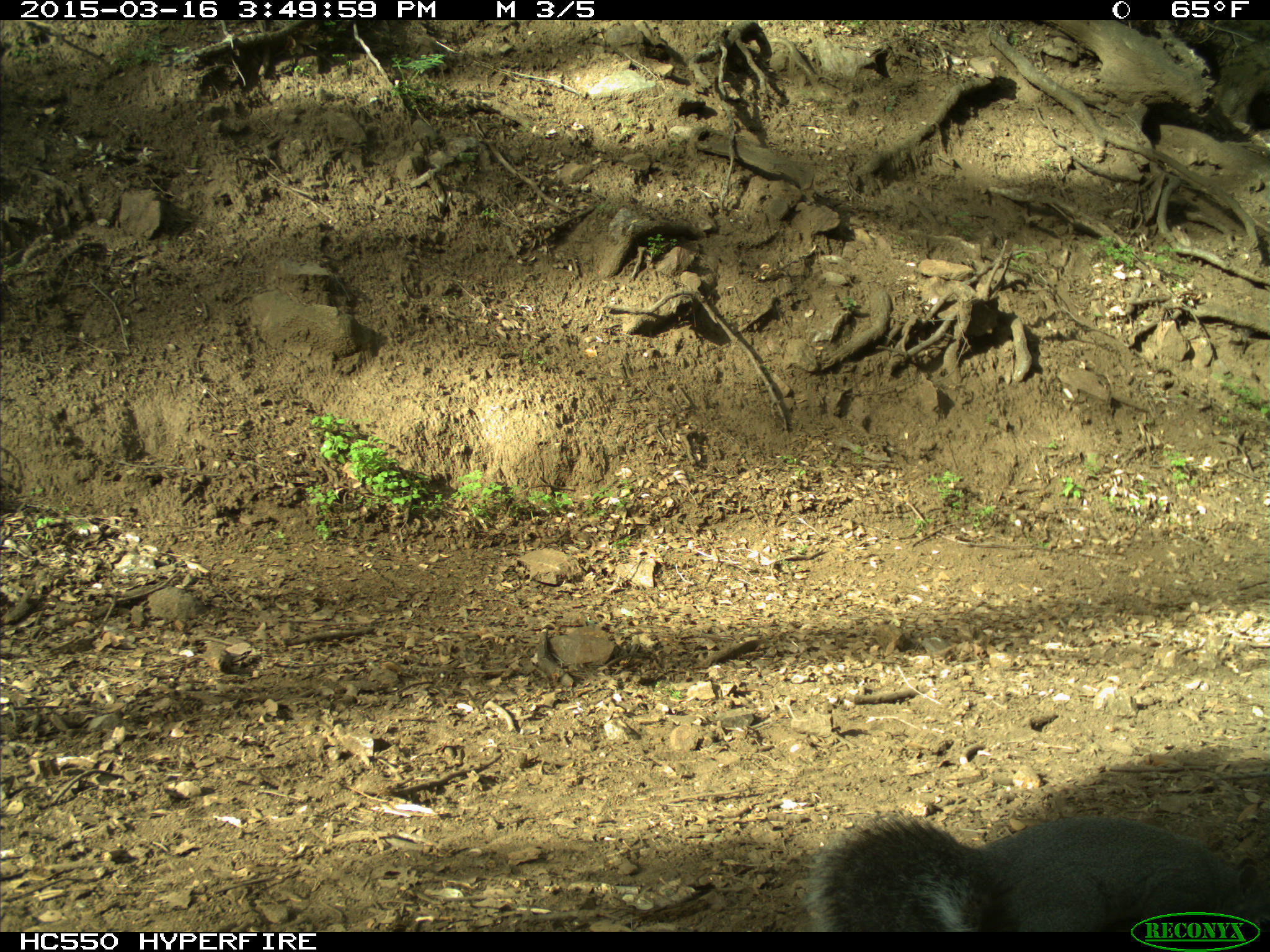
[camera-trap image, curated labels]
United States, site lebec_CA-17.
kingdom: Animalia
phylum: Chordata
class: Mammalia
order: Rodentia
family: Sciuridae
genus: Sciurus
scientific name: Sciurus carolinensis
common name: eastern gray squirrel